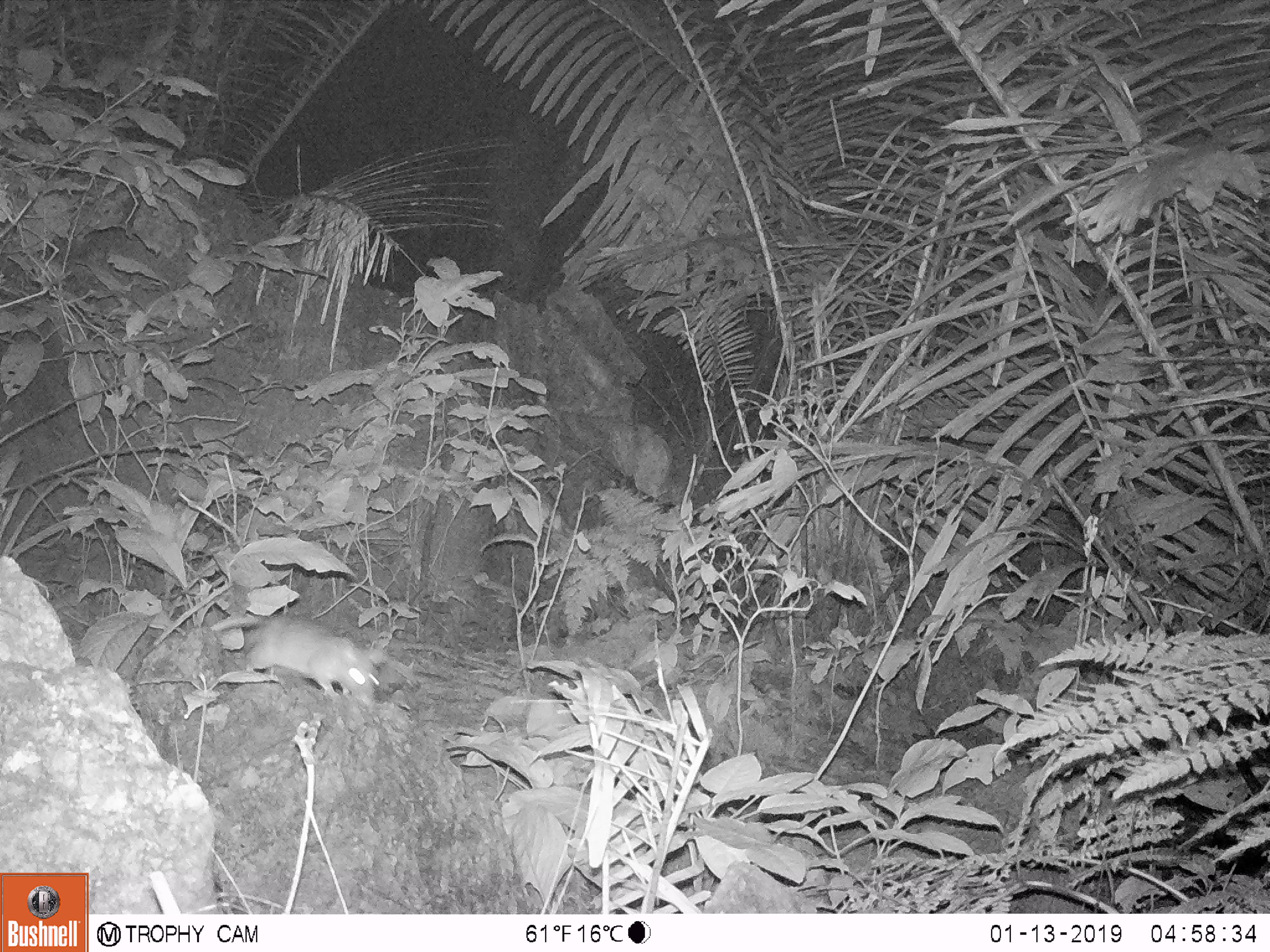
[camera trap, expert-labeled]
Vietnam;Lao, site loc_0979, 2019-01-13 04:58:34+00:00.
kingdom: Animalia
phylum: Chordata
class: Mammalia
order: Rodentia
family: Muridae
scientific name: Muridae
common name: old-world mice and rats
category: unidentified murid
Unidentified murid (old-world mice and rats) (Muridae). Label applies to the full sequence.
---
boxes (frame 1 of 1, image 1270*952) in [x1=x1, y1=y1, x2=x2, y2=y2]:
unidentified murid: [x1=210, y1=613, x2=380, y2=708]